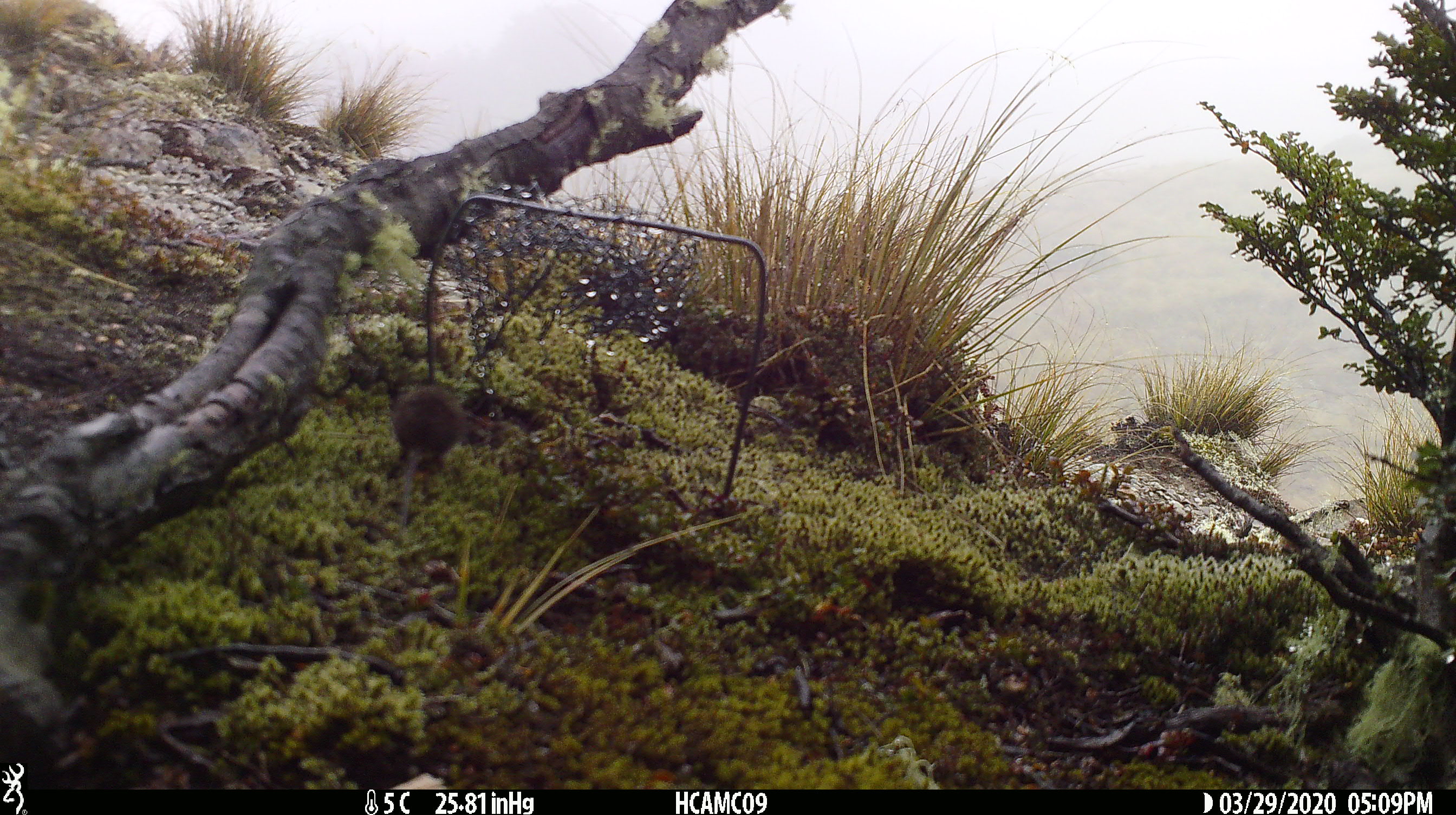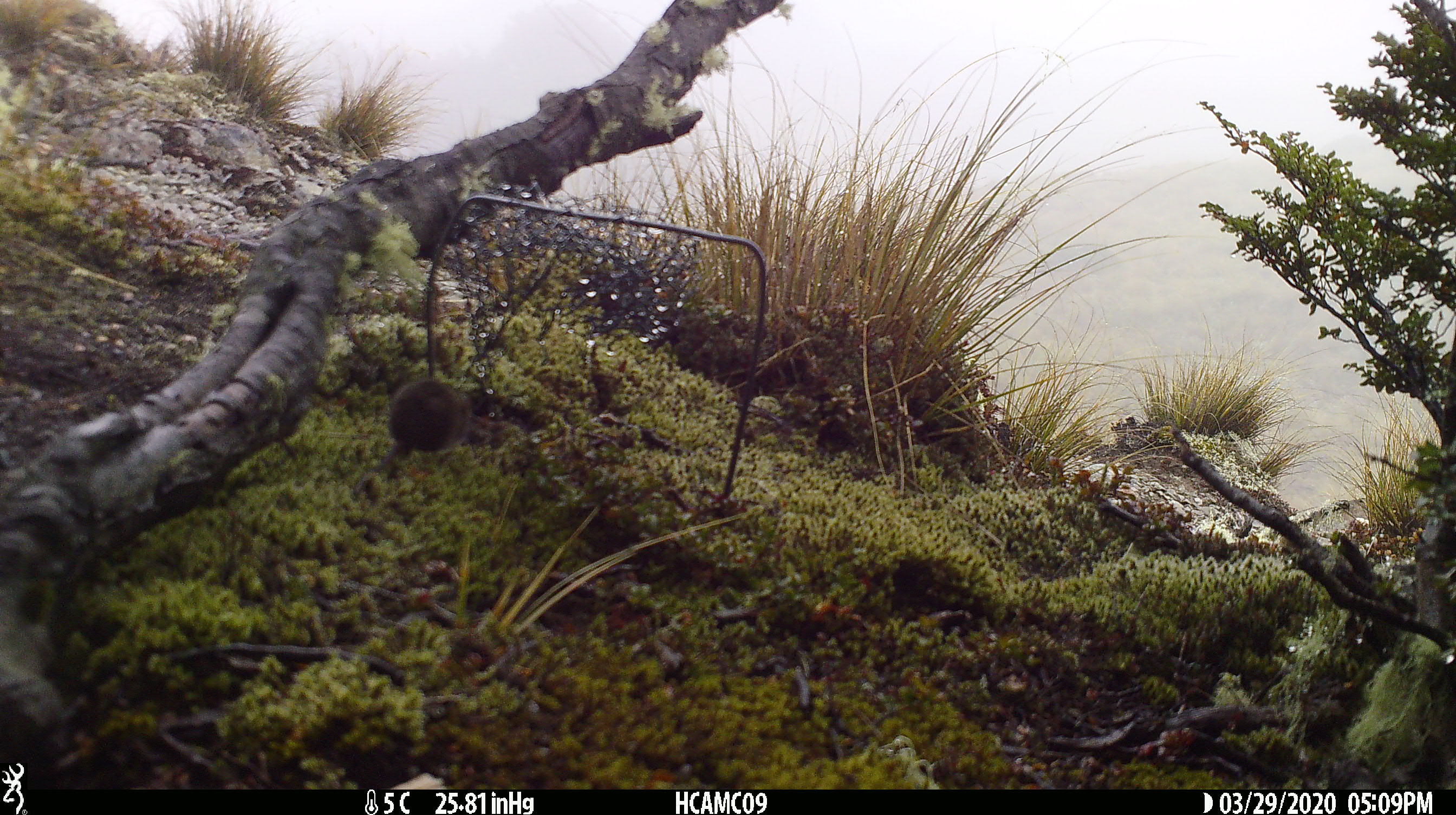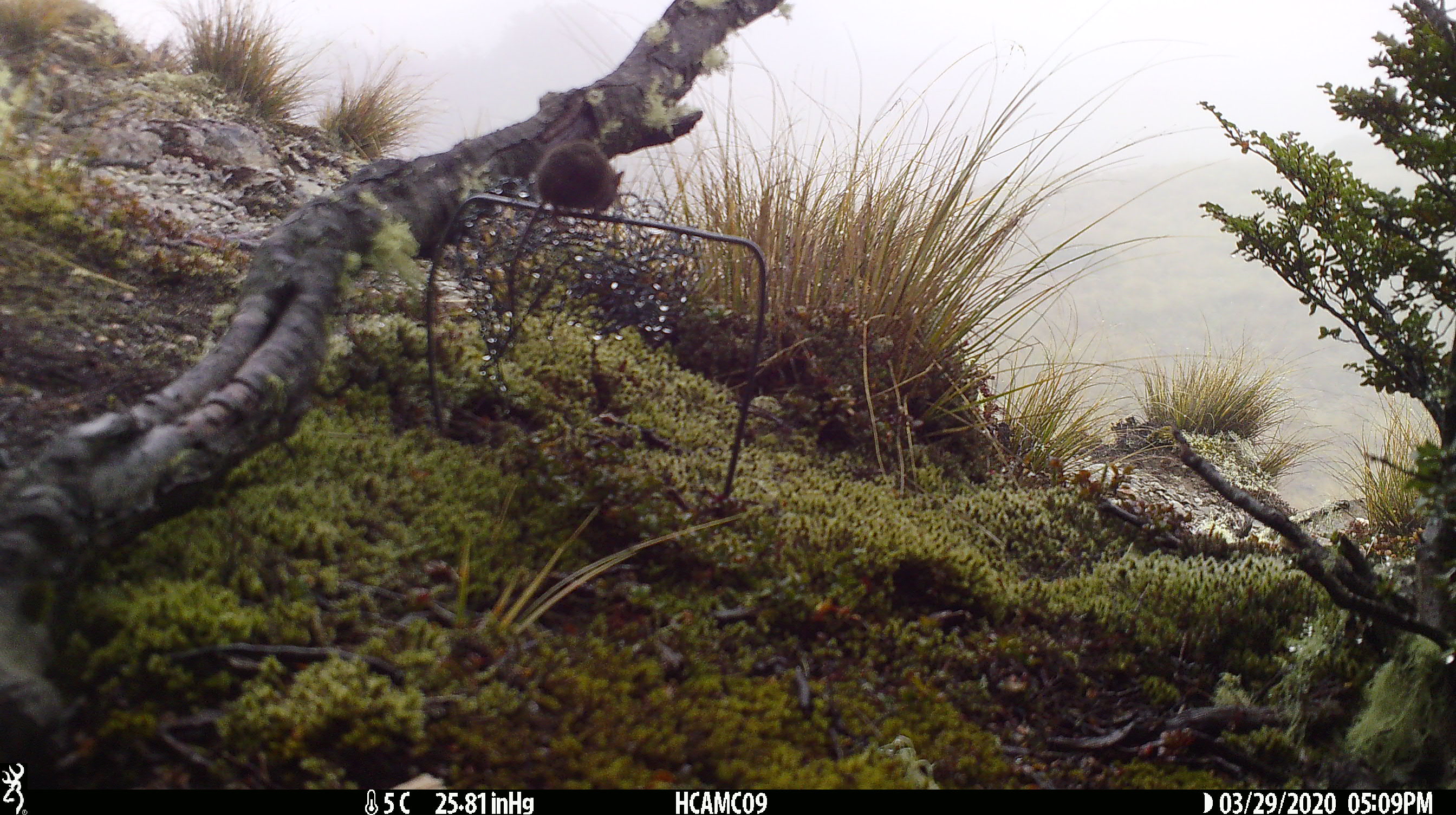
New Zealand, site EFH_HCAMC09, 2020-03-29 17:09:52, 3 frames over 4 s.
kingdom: Animalia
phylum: Chordata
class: Mammalia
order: Rodentia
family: Muridae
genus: Mus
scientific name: Mus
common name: mouse